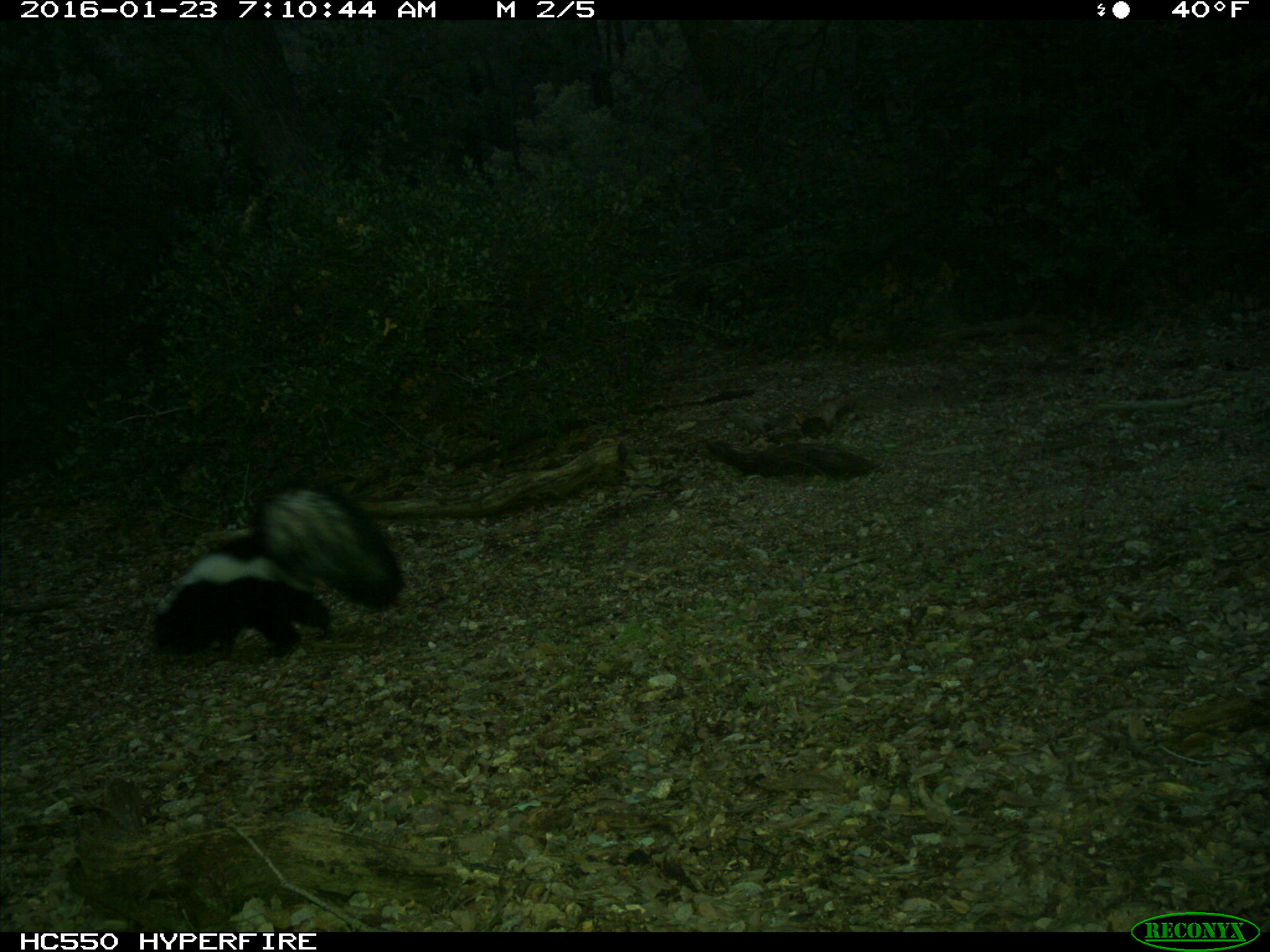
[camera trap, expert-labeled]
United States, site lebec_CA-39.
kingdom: Animalia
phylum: Chordata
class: Mammalia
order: Carnivora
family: Mephitidae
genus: Mephitis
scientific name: Mephitis mephitis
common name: striped skunk